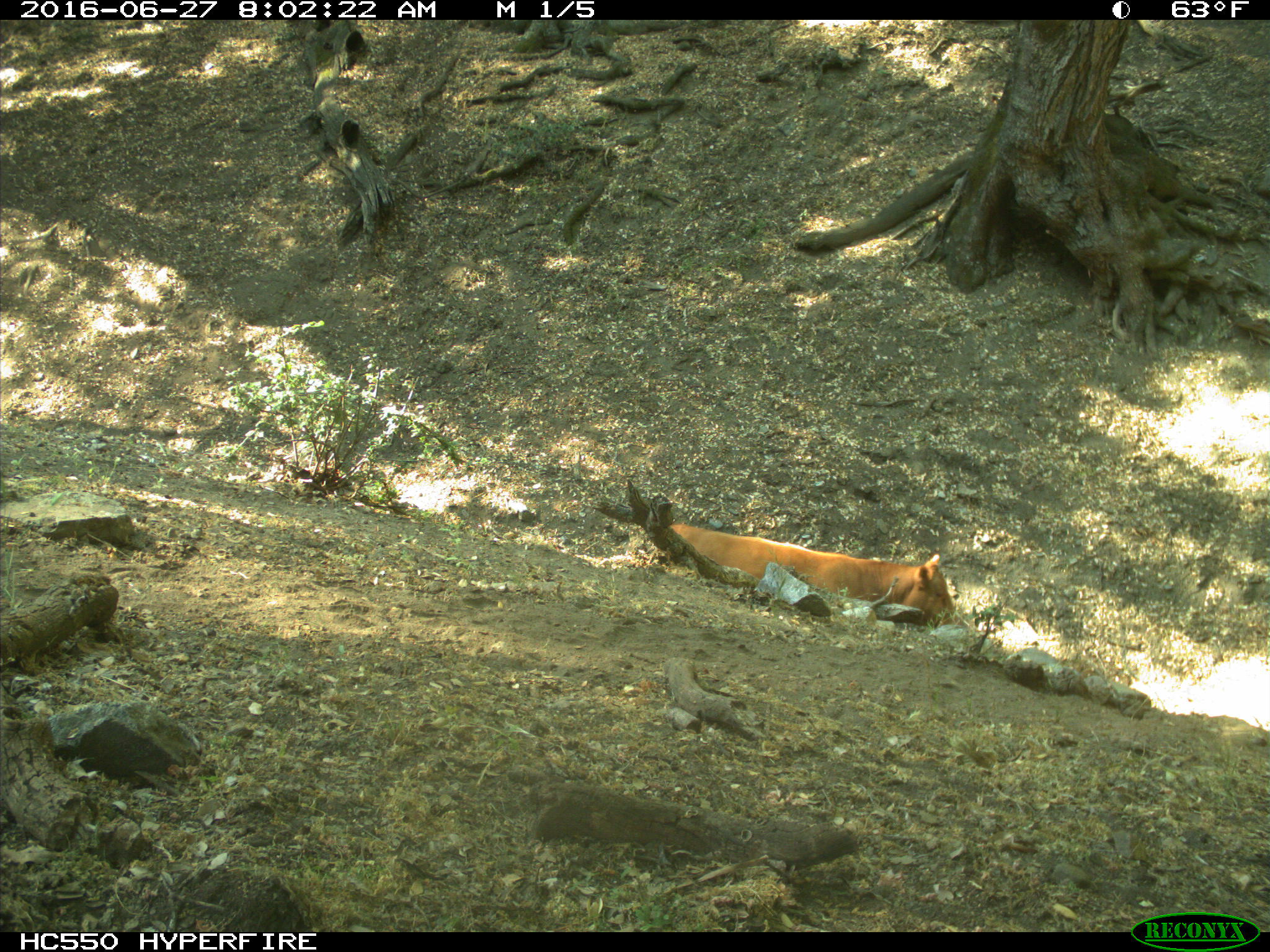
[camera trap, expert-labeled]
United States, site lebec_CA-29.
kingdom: Animalia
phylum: Chordata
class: Mammalia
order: Artiodactyla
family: Bovidae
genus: Bos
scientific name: Bos taurus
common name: domestic cow